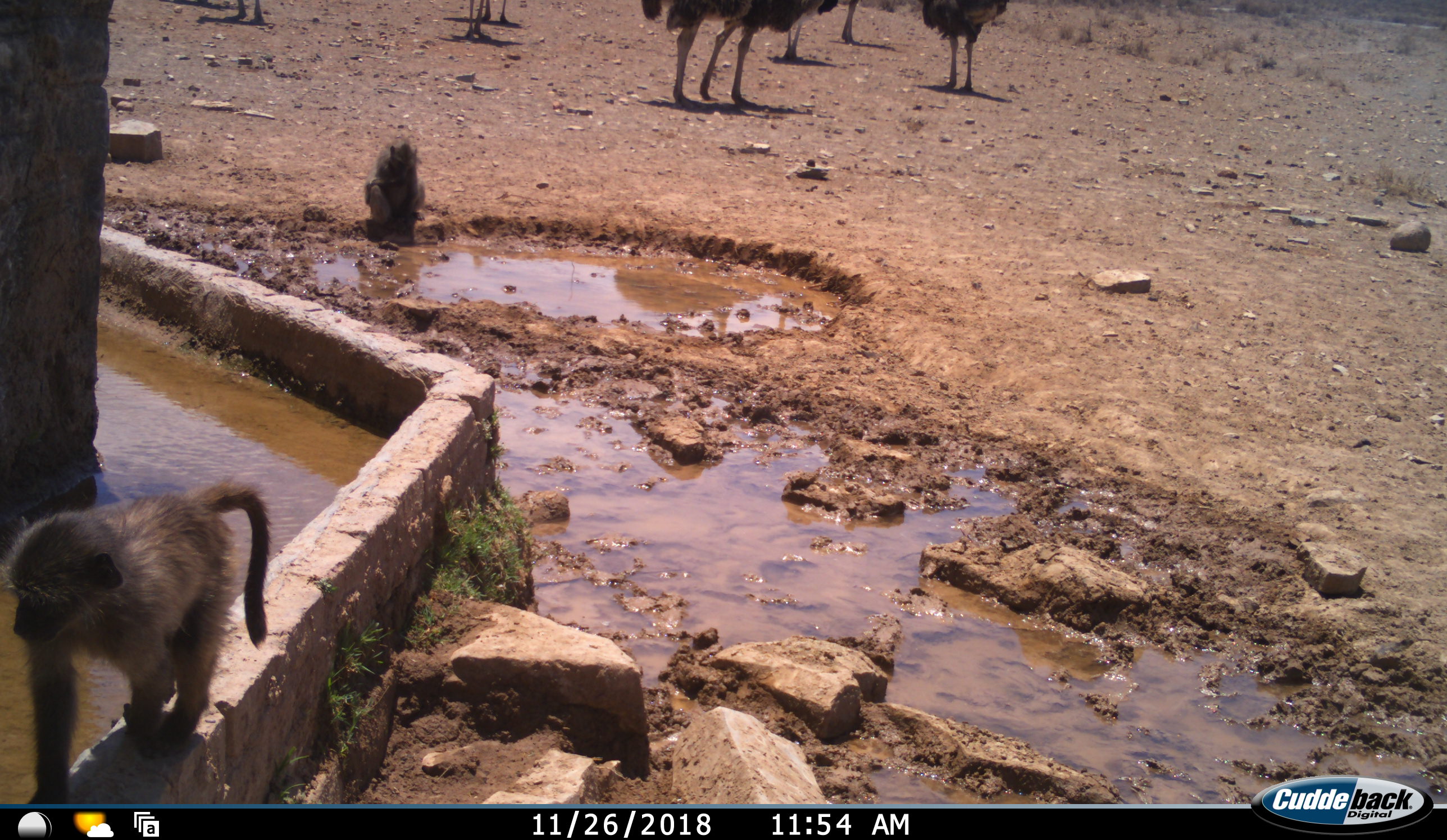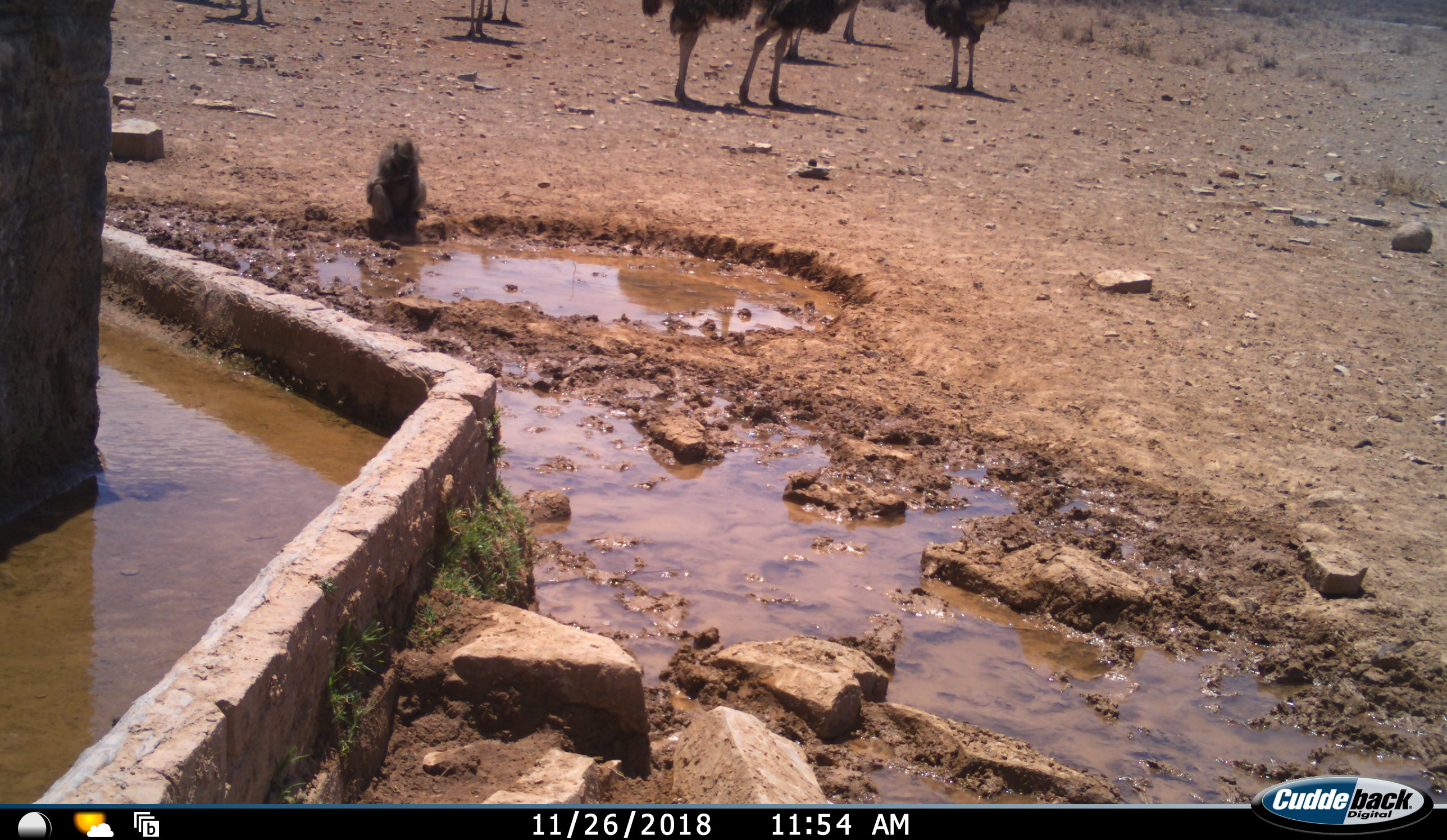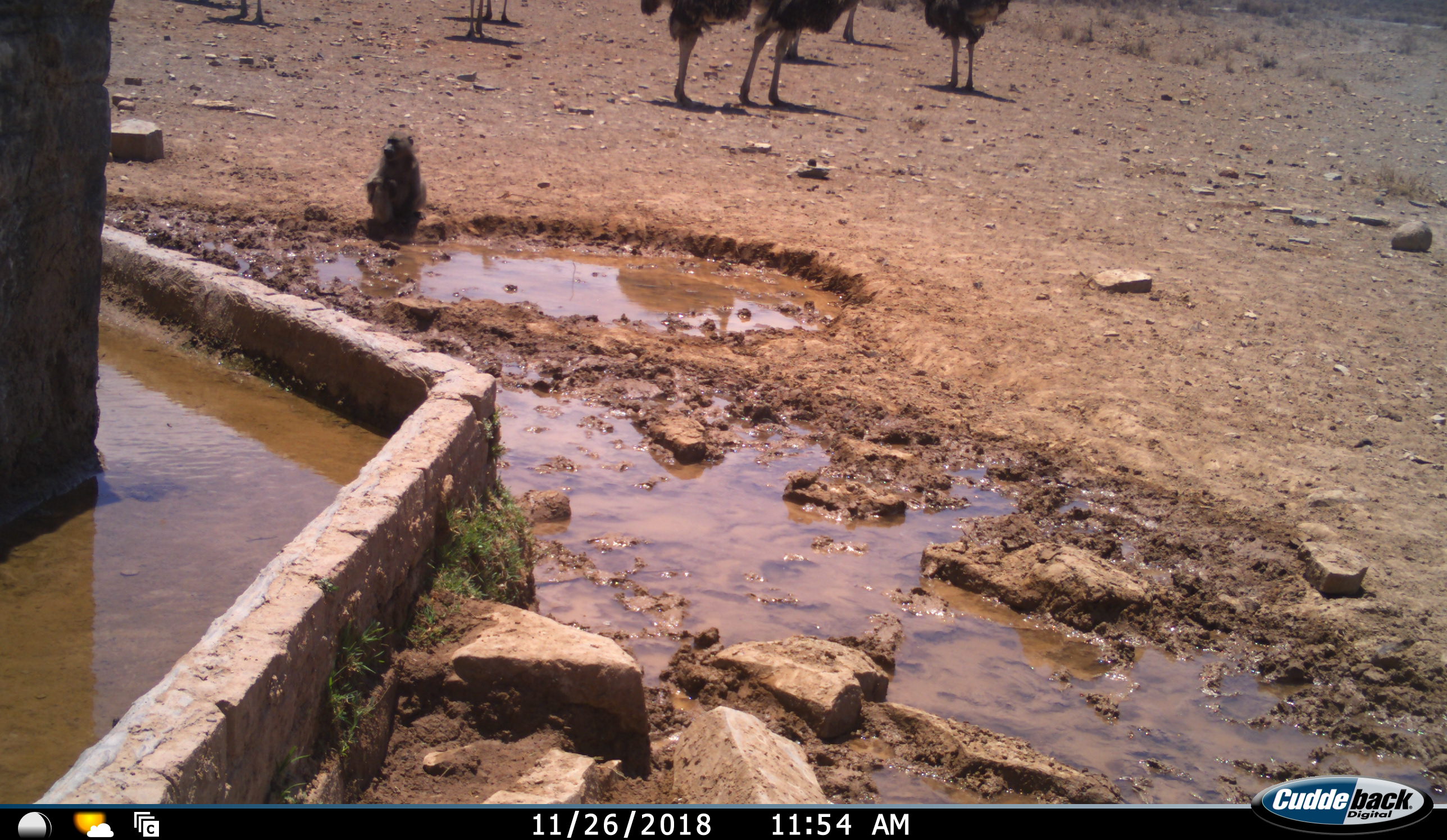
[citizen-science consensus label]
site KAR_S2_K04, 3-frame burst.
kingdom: Animalia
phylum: Chordata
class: Mammalia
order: Primates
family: Cercopithecidae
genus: Papio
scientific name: Papio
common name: baboon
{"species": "baboon (Papio)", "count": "2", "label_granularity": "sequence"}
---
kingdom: Animalia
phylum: Chordata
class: Aves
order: Struthioniformes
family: Struthionidae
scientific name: Struthionidae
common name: ostrich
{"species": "ostrich (Struthionidae)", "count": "8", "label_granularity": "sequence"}